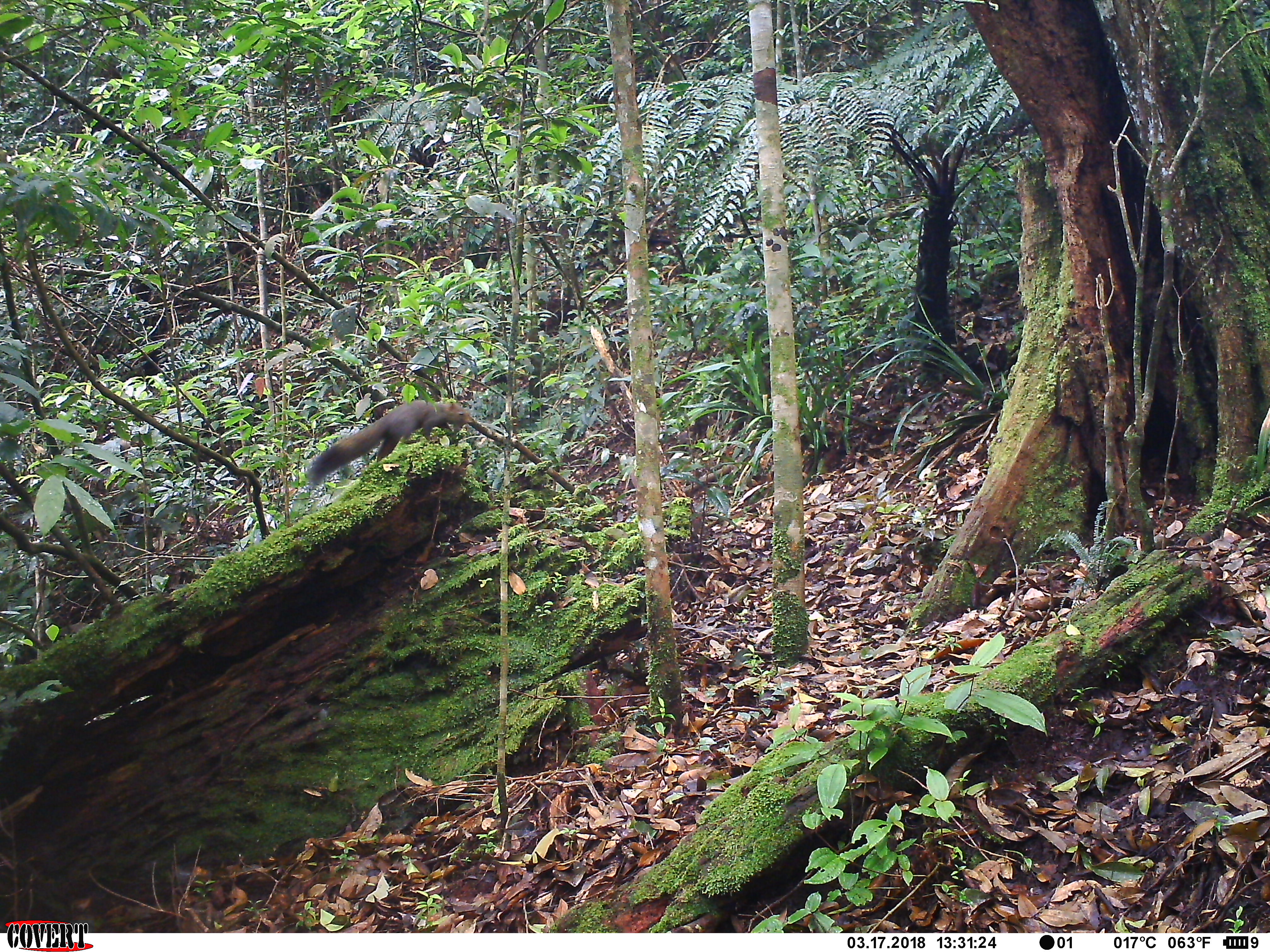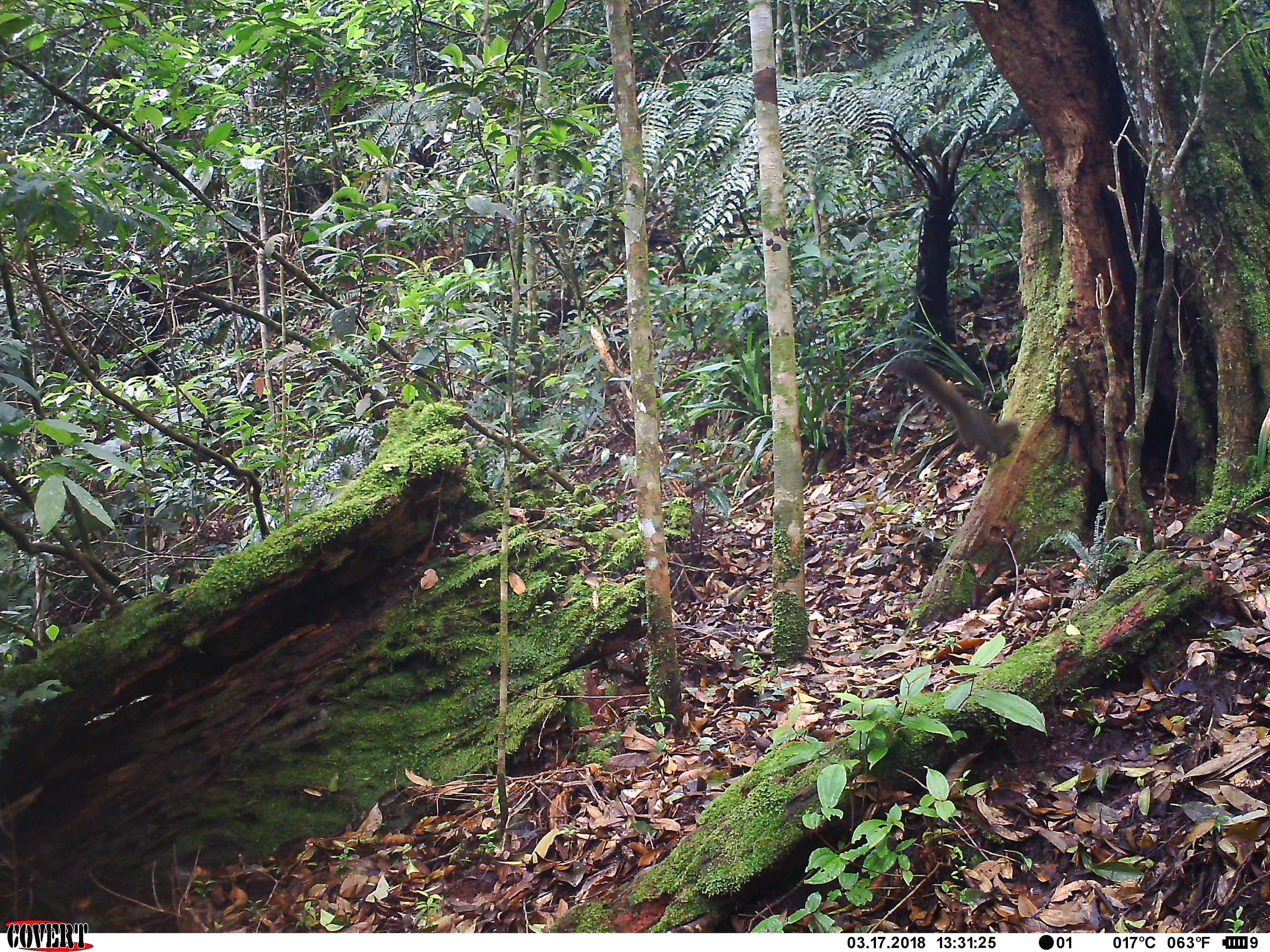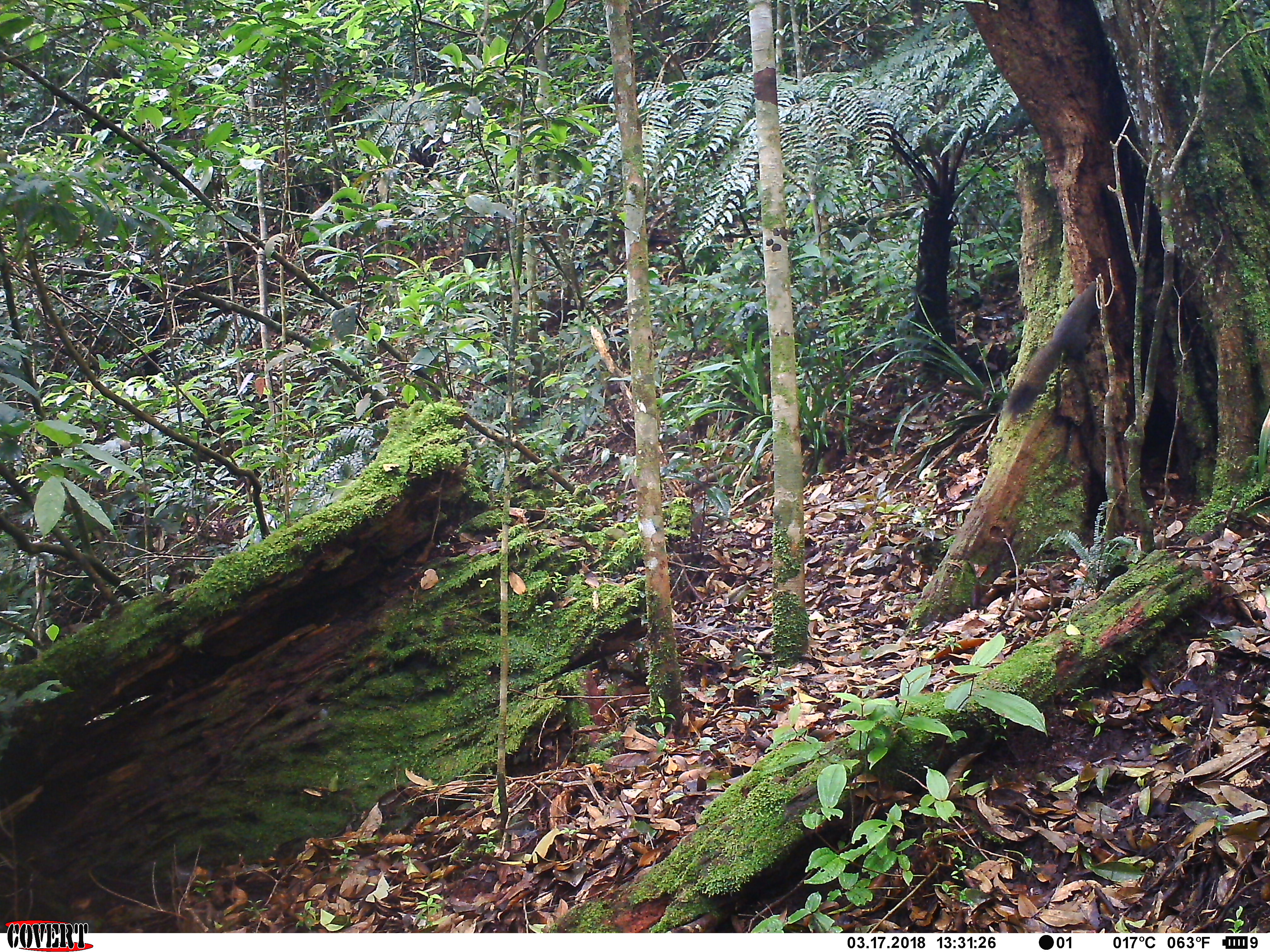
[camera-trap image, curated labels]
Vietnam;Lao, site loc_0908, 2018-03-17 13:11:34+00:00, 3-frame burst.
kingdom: Animalia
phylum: Chordata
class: Mammalia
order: Rodentia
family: Sciuridae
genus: Sciurus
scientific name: Sciurus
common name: squirrel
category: unidentified squirrel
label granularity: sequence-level